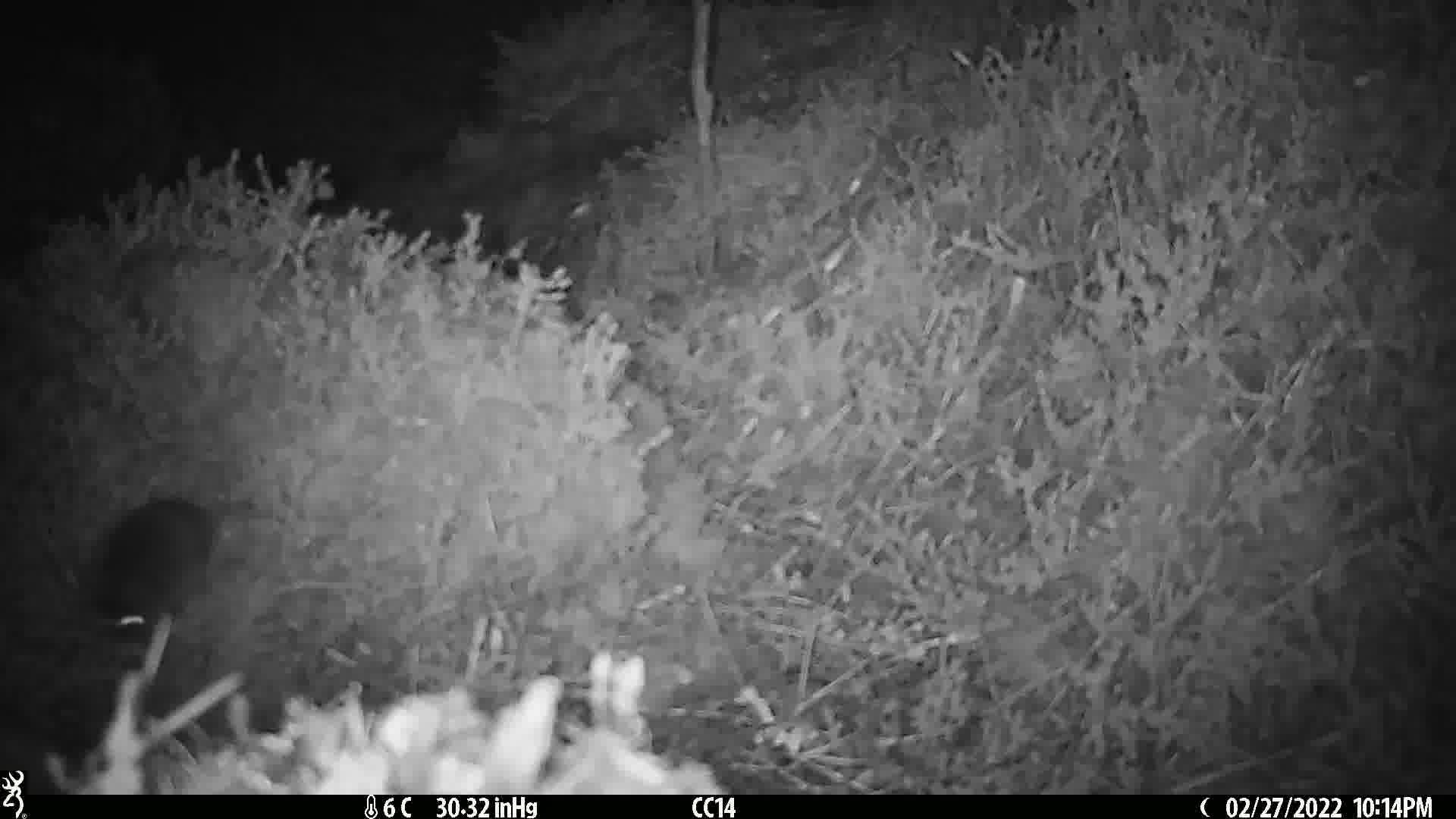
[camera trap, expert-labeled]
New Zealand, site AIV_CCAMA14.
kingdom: Animalia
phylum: Chordata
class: Mammalia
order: Rodentia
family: Muridae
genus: Mus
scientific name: Mus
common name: mouse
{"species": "mouse (Mus)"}